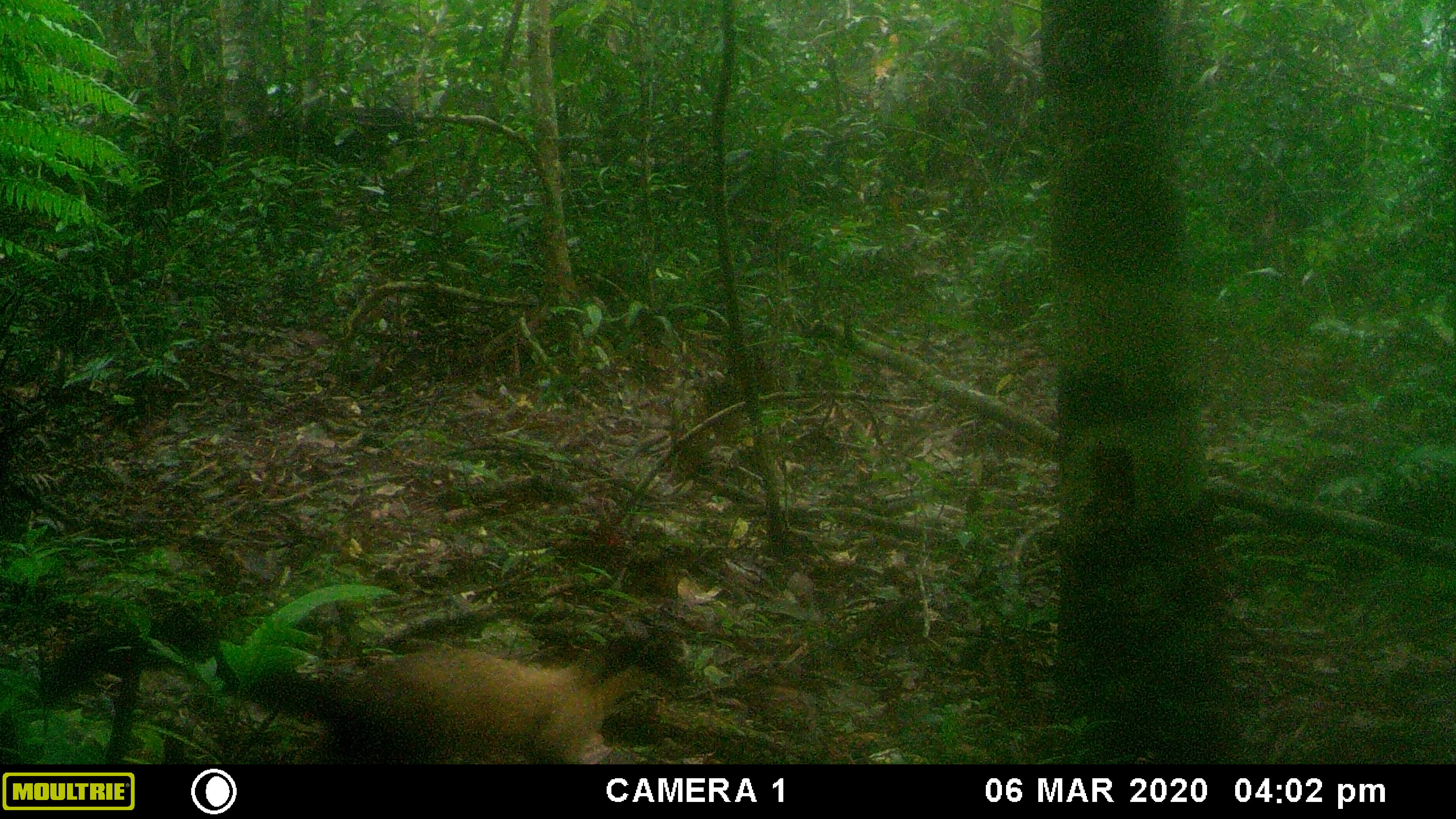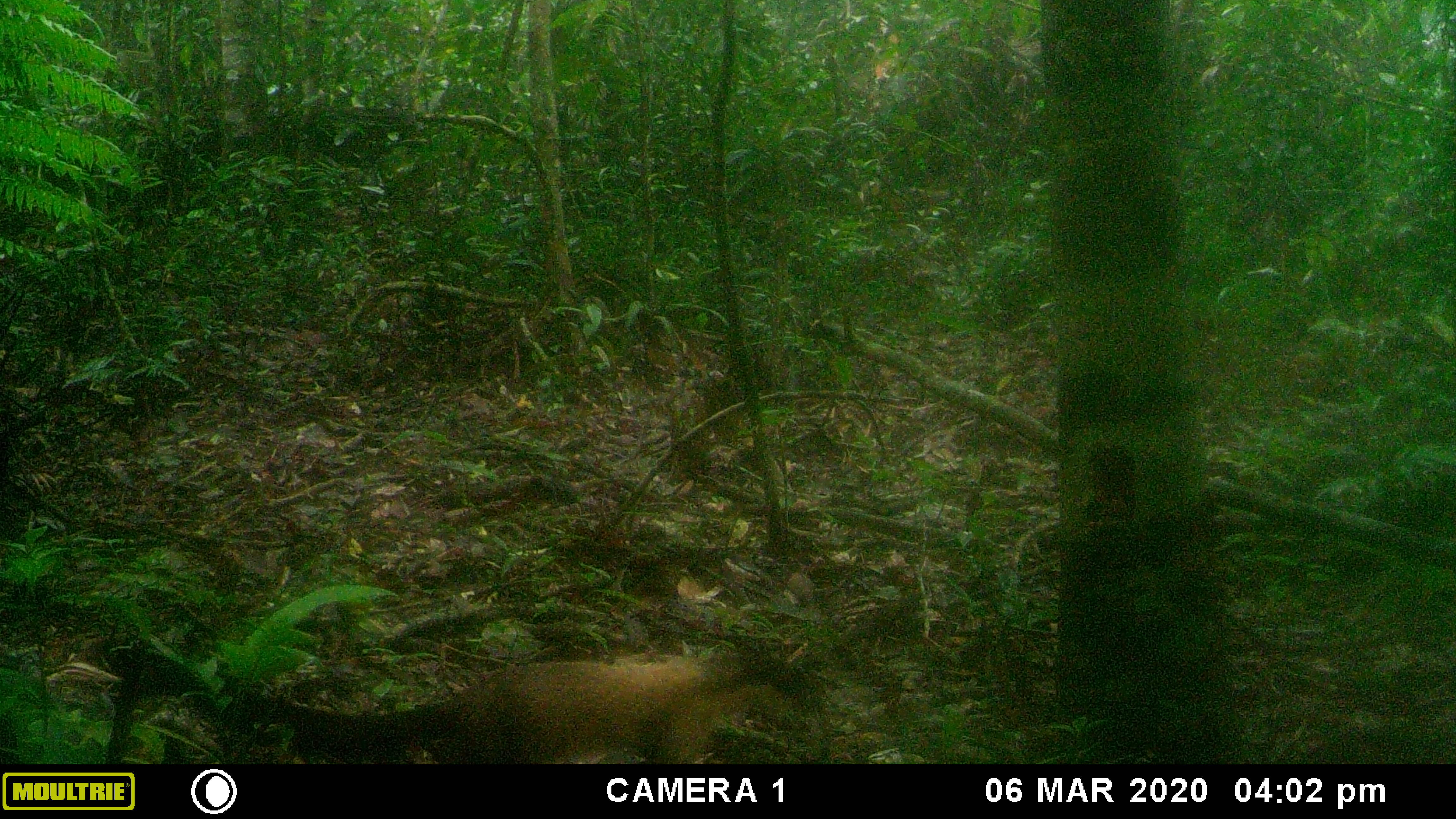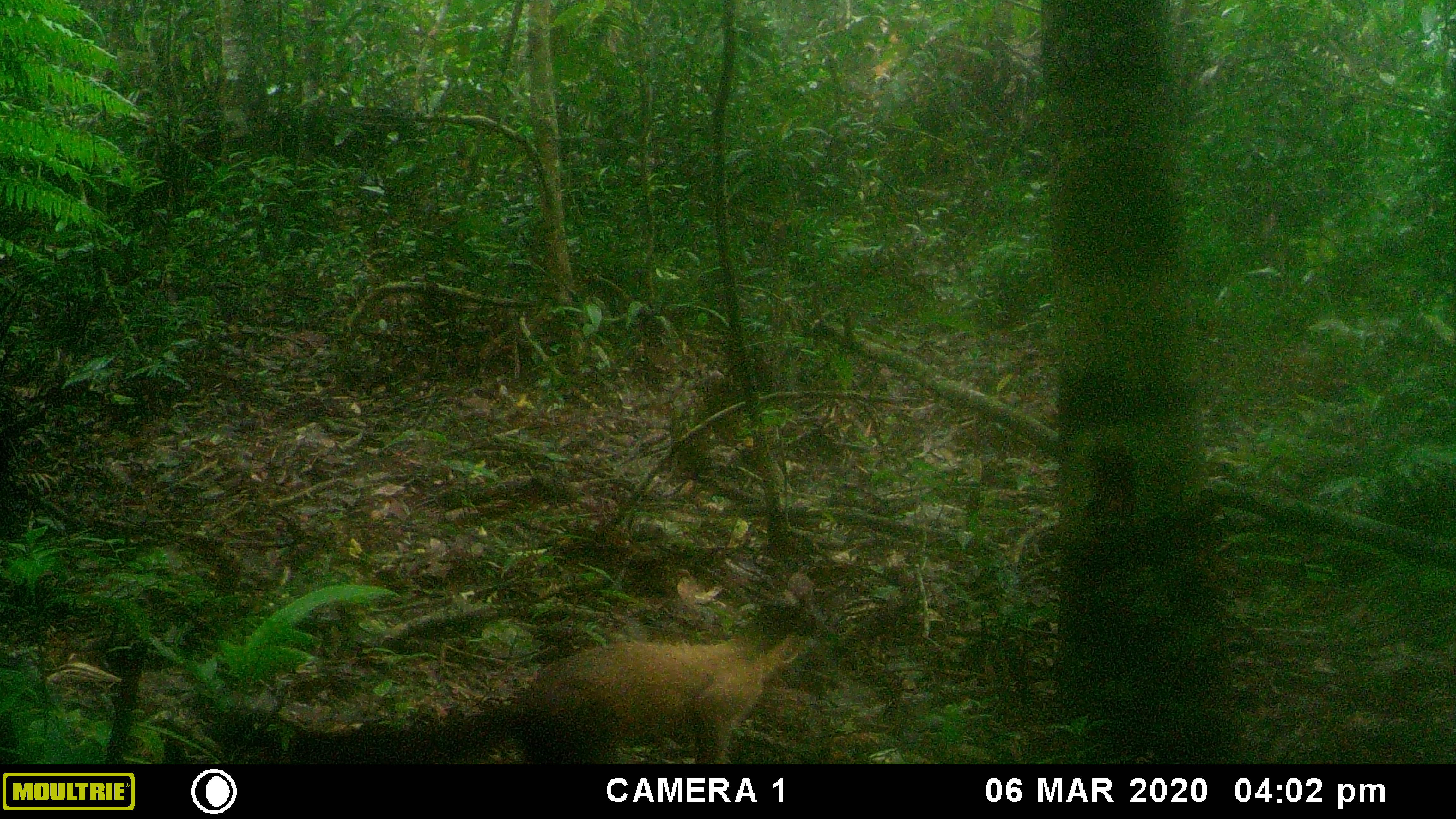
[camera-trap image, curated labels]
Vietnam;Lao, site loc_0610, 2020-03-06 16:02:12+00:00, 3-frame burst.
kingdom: Animalia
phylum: Chordata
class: Mammalia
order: Carnivora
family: Mustelidae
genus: Martes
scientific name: Martes flavigula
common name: yellow-throated marten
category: yellow throated marten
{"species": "yellow throated marten (yellow-throated marten) (Martes flavigula)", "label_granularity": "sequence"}